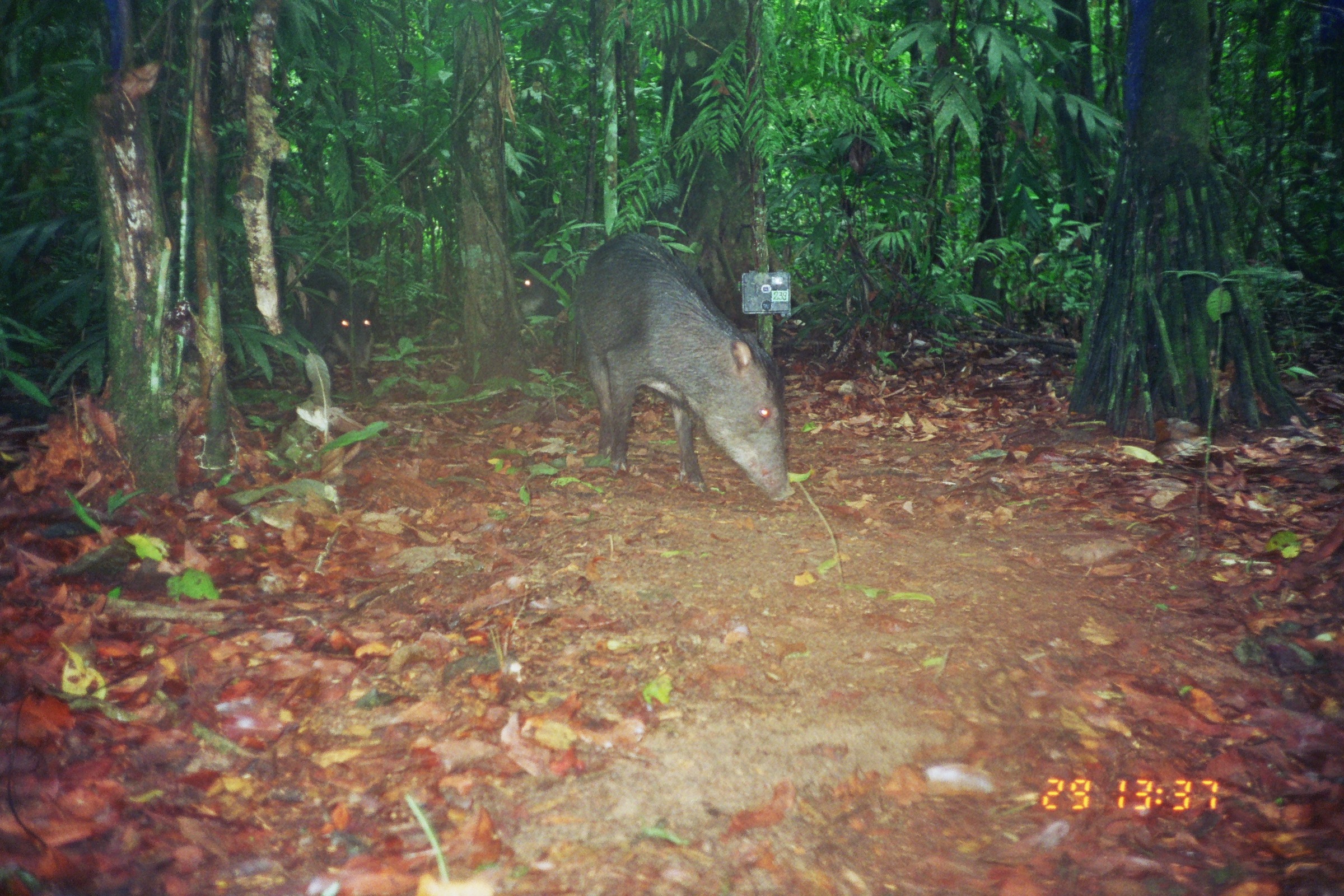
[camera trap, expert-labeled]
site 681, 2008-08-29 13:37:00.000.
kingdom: Animalia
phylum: Chordata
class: Mammalia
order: Artiodactyla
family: Tayassuidae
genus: Tayassu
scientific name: Tayassu pecari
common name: white-lipped peccary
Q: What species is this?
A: Tayassu pecari (white-lipped peccary).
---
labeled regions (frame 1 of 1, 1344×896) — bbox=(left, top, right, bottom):
tayassu pecari: bbox=(573, 231, 795, 501); bbox=(254, 251, 377, 372); bbox=(515, 259, 573, 321)